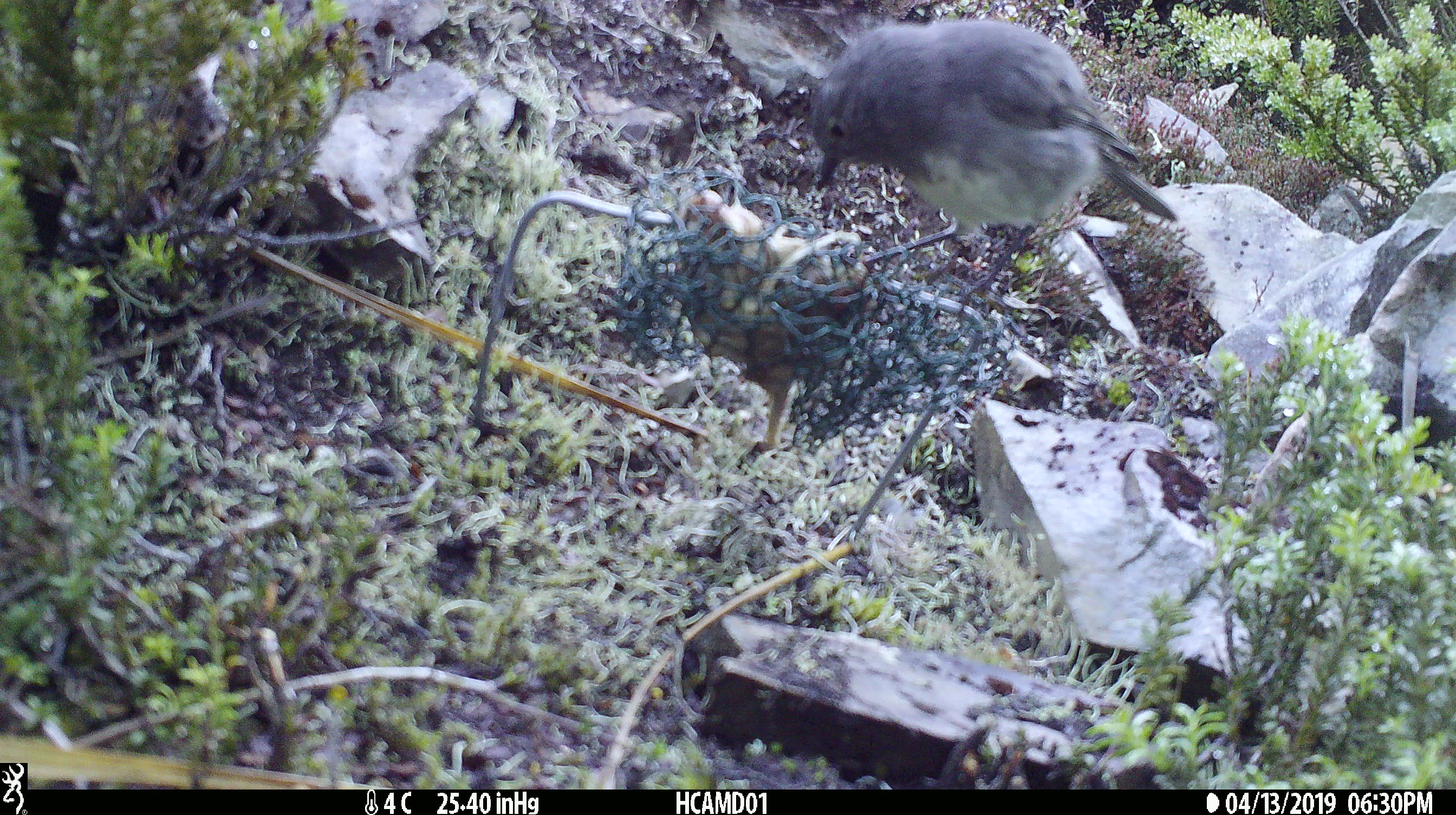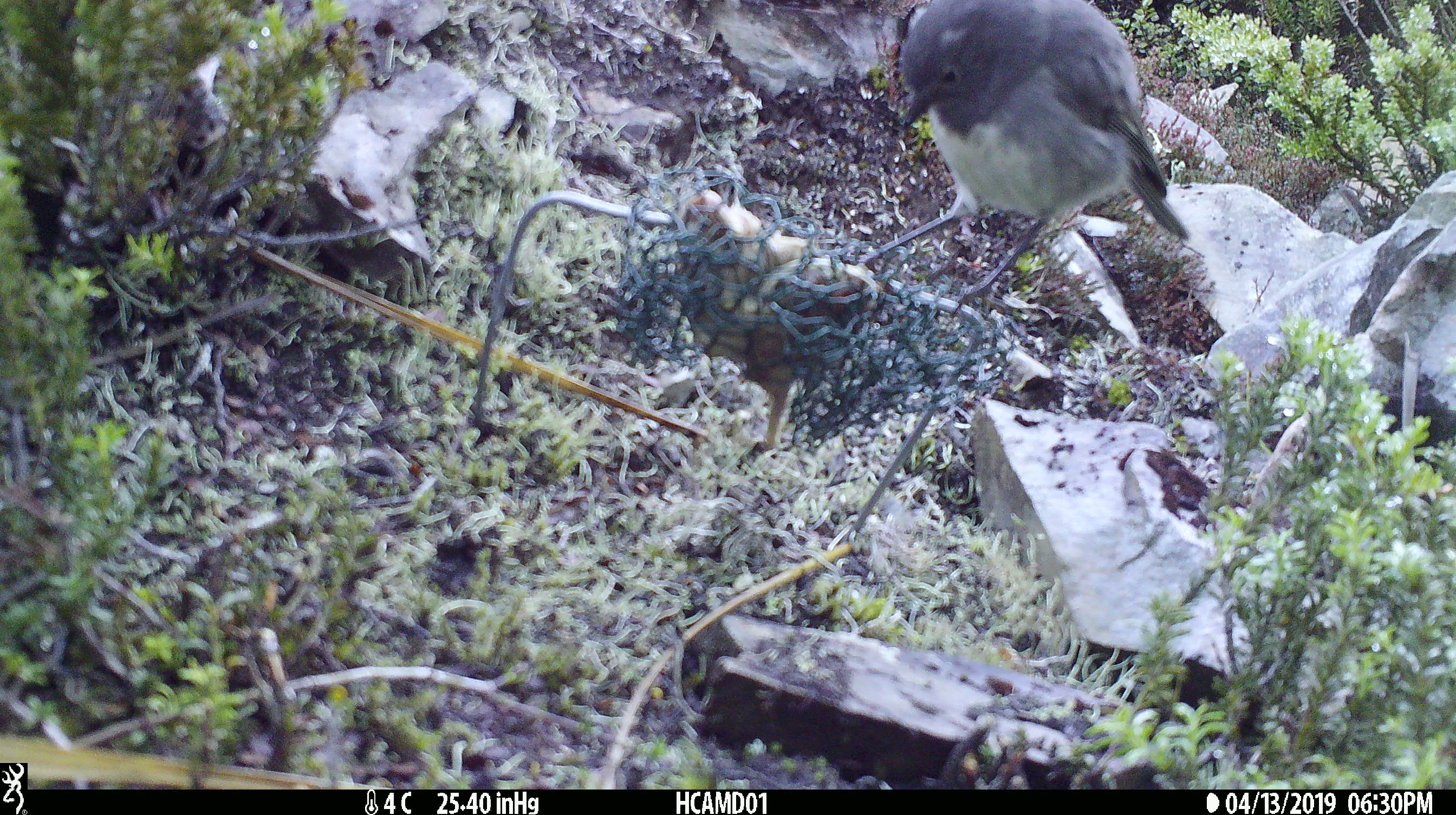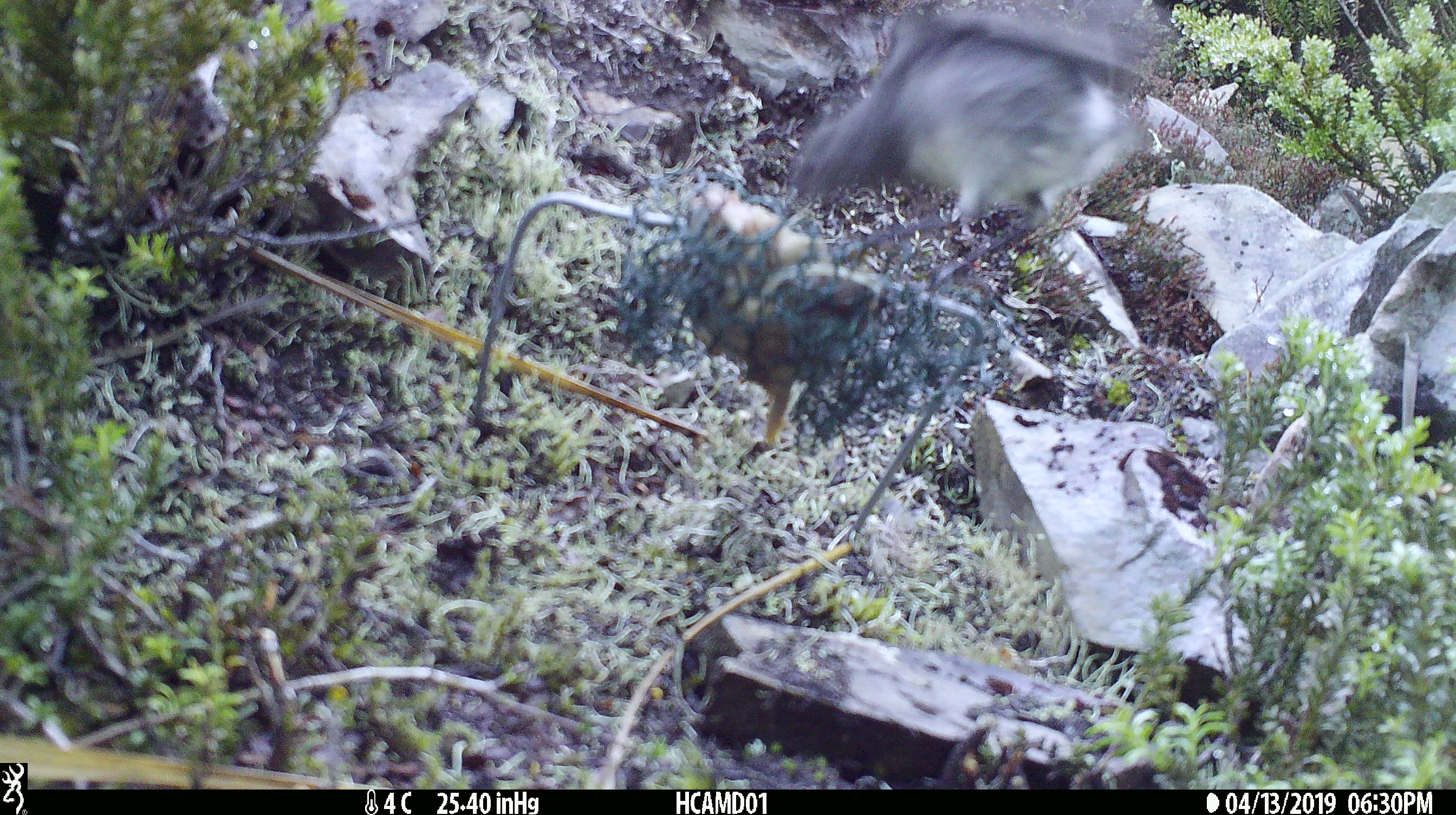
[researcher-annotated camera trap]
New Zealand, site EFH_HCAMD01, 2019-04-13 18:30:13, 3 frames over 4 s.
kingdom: Animalia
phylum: Chordata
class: Aves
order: Passeriformes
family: Petroicidae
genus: Petroica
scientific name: Petroica australis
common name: new zealand robin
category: robin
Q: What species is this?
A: Robin (new zealand robin) (Petroica australis).